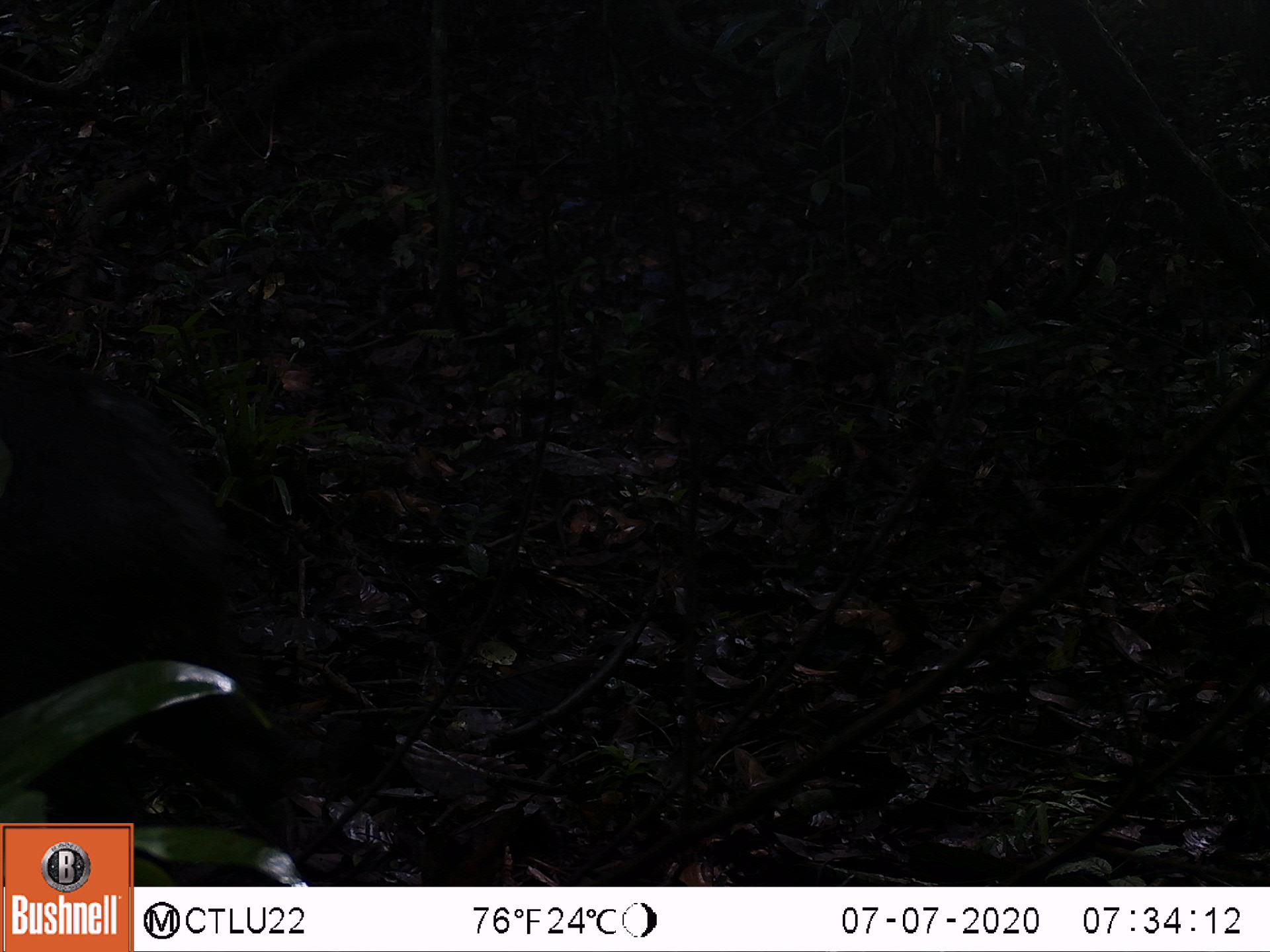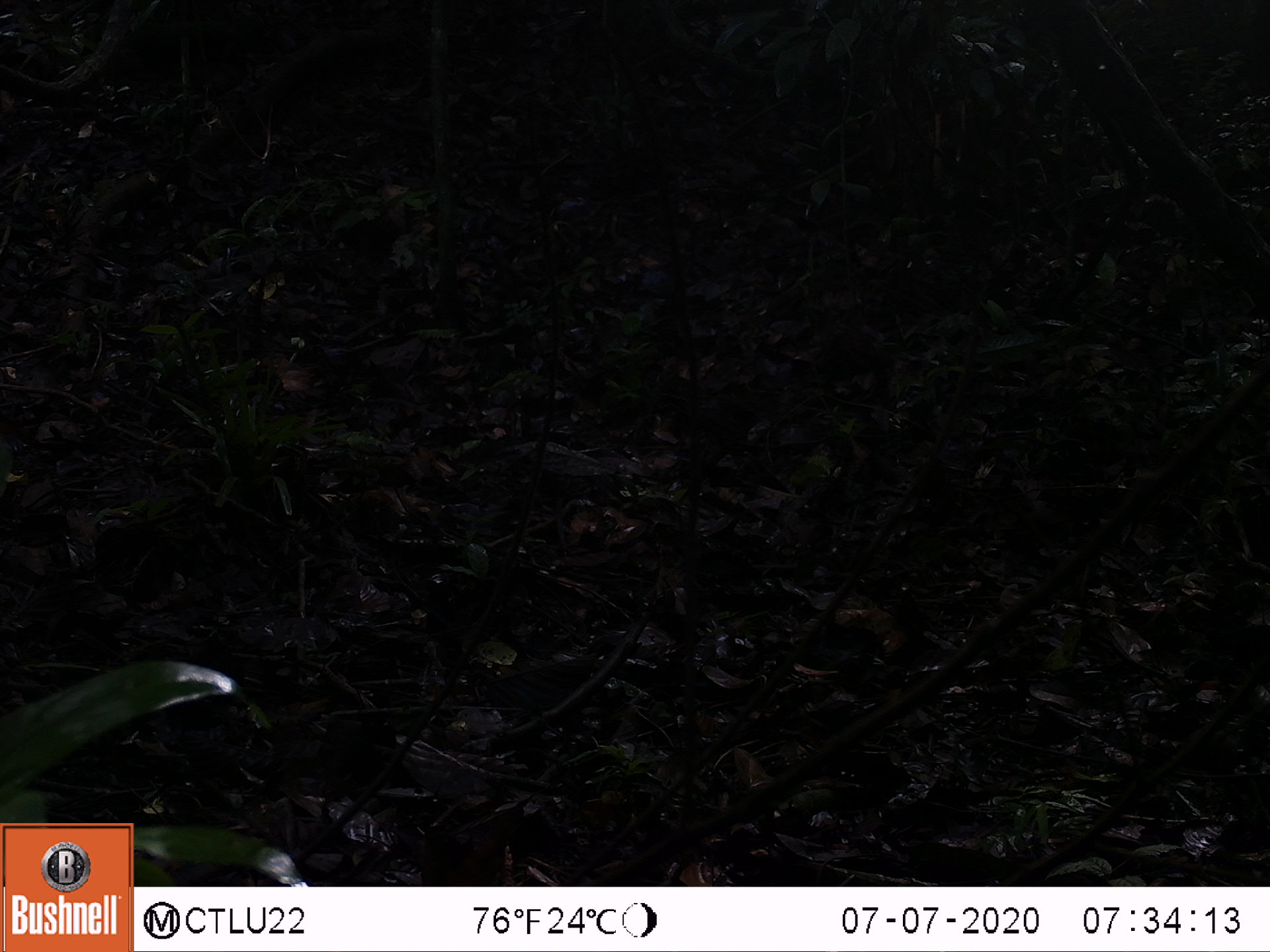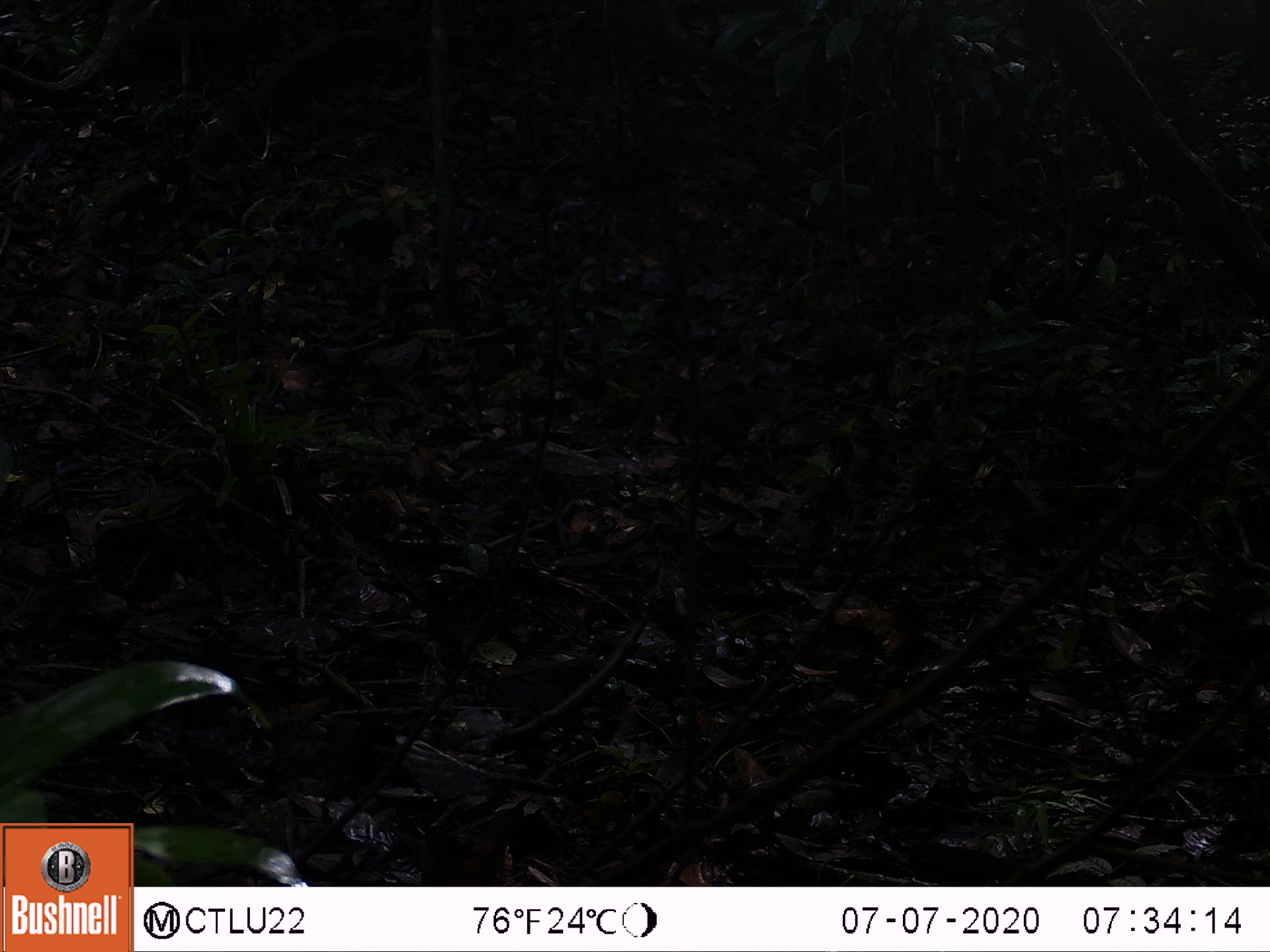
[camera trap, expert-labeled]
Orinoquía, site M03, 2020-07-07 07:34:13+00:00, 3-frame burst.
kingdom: Animalia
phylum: Chordata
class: Mammalia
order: Artiodactyla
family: Tayassuidae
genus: Pecari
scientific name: Pecari tajacu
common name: collared peccary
Collared peccary (Pecari tajacu).